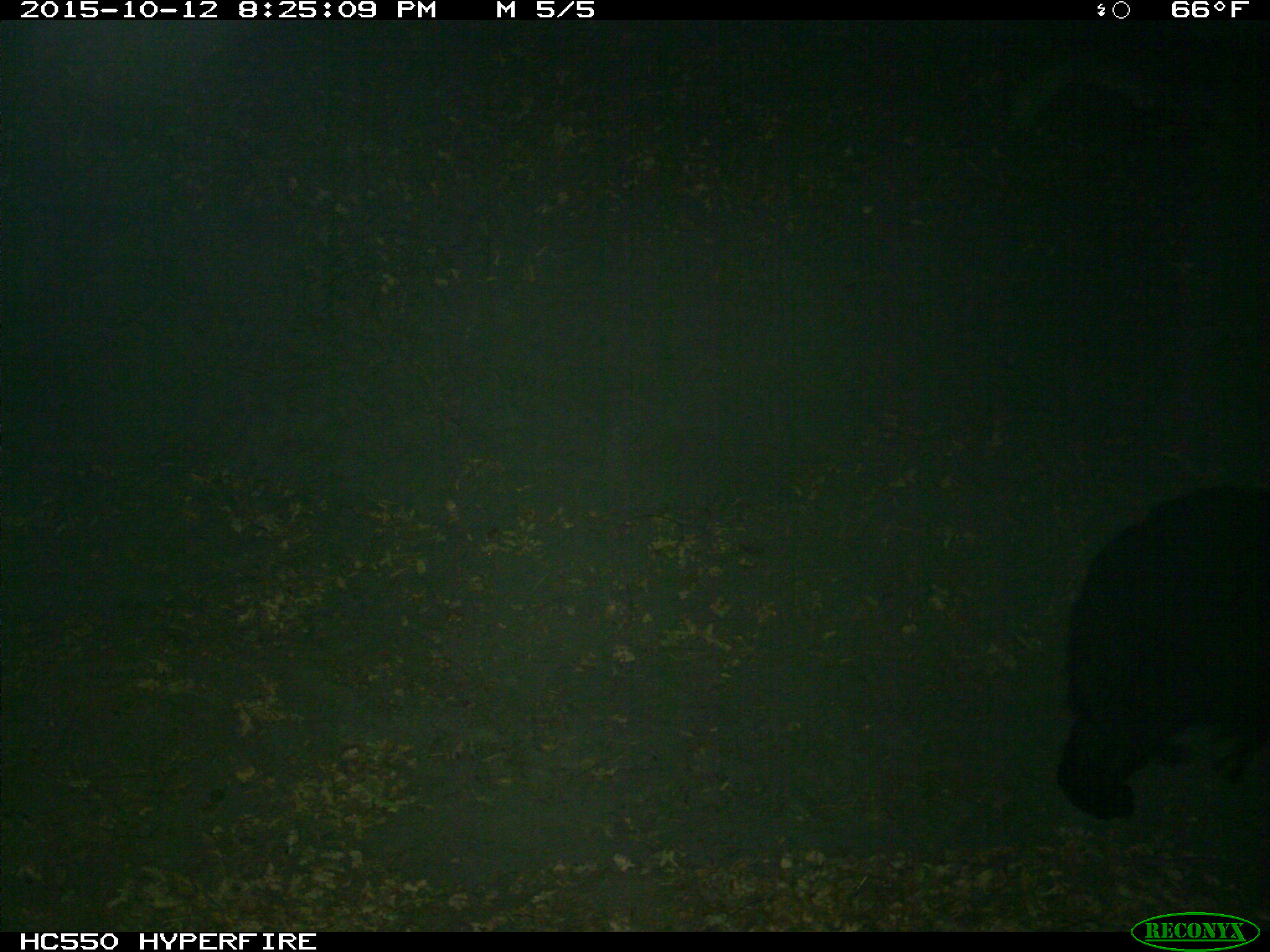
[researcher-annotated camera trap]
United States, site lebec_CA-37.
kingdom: Animalia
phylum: Chordata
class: Mammalia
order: Carnivora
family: Ursidae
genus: Ursus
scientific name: Ursus americanus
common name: american black bear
Ursus americanus (american black bear).